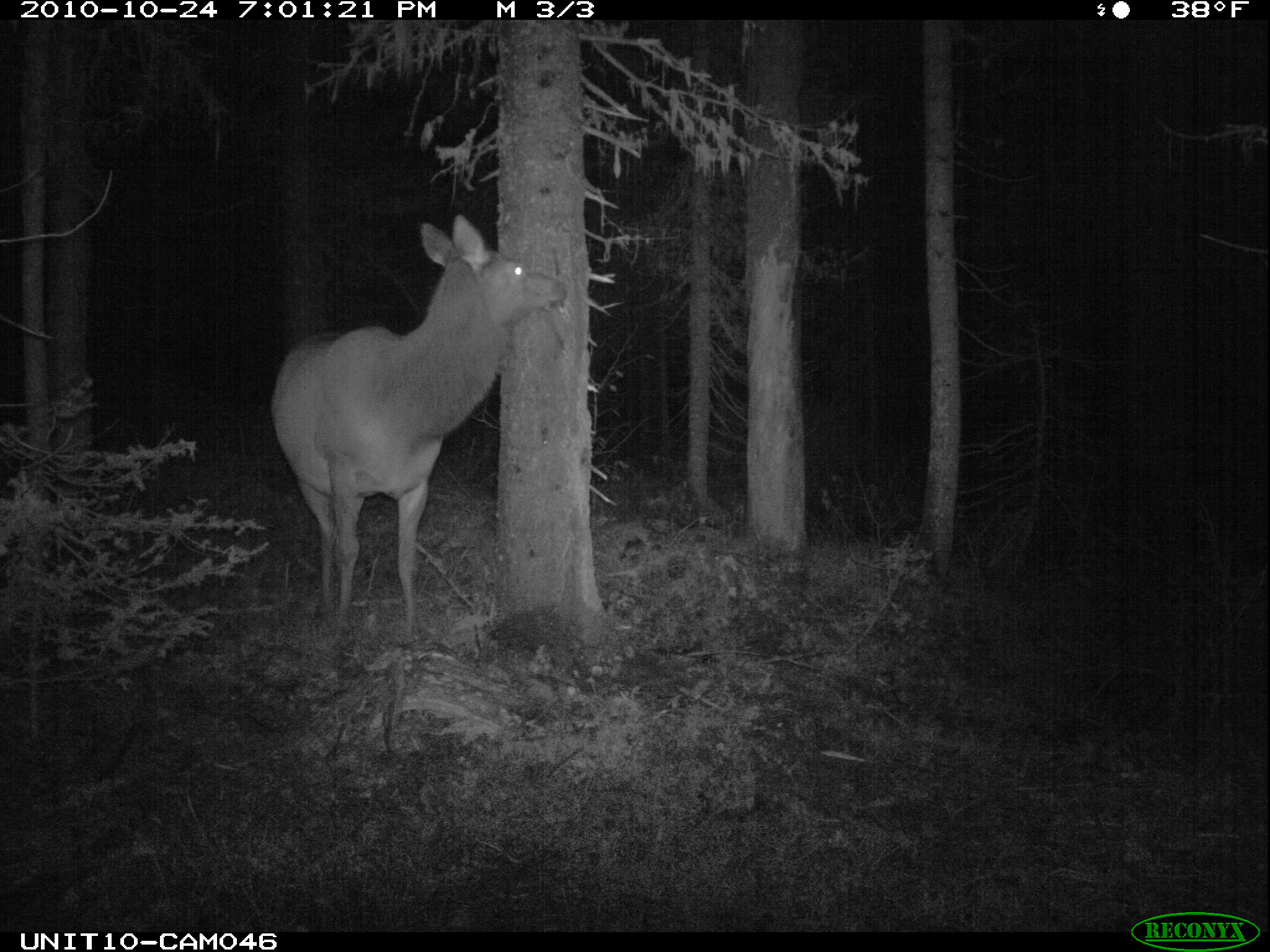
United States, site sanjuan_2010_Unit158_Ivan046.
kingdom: Animalia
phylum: Chordata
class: Mammalia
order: Artiodactyla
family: Cervidae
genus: Cervus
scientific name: Cervus elaphus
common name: red deer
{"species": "Cervus elaphus (red deer)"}